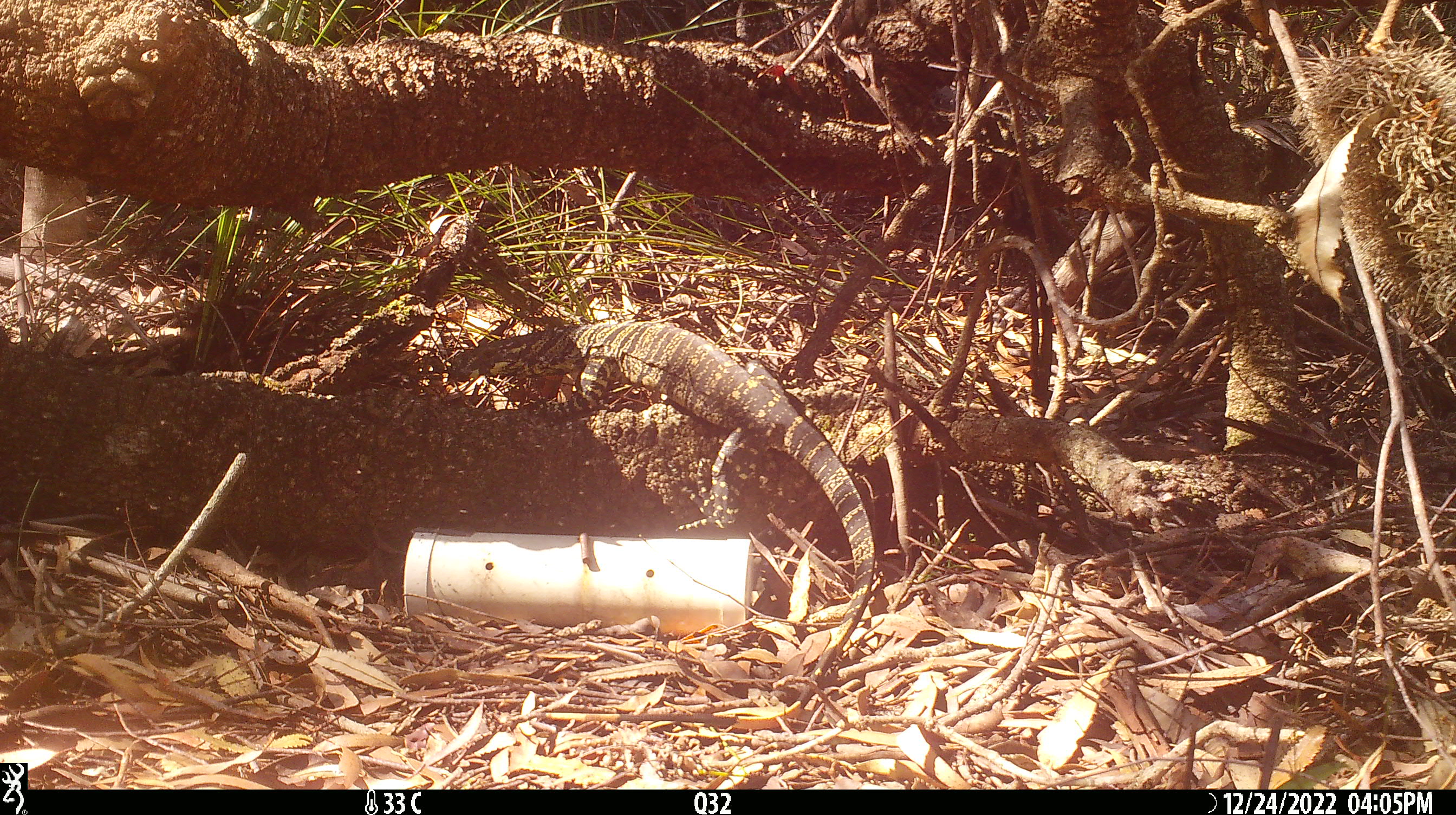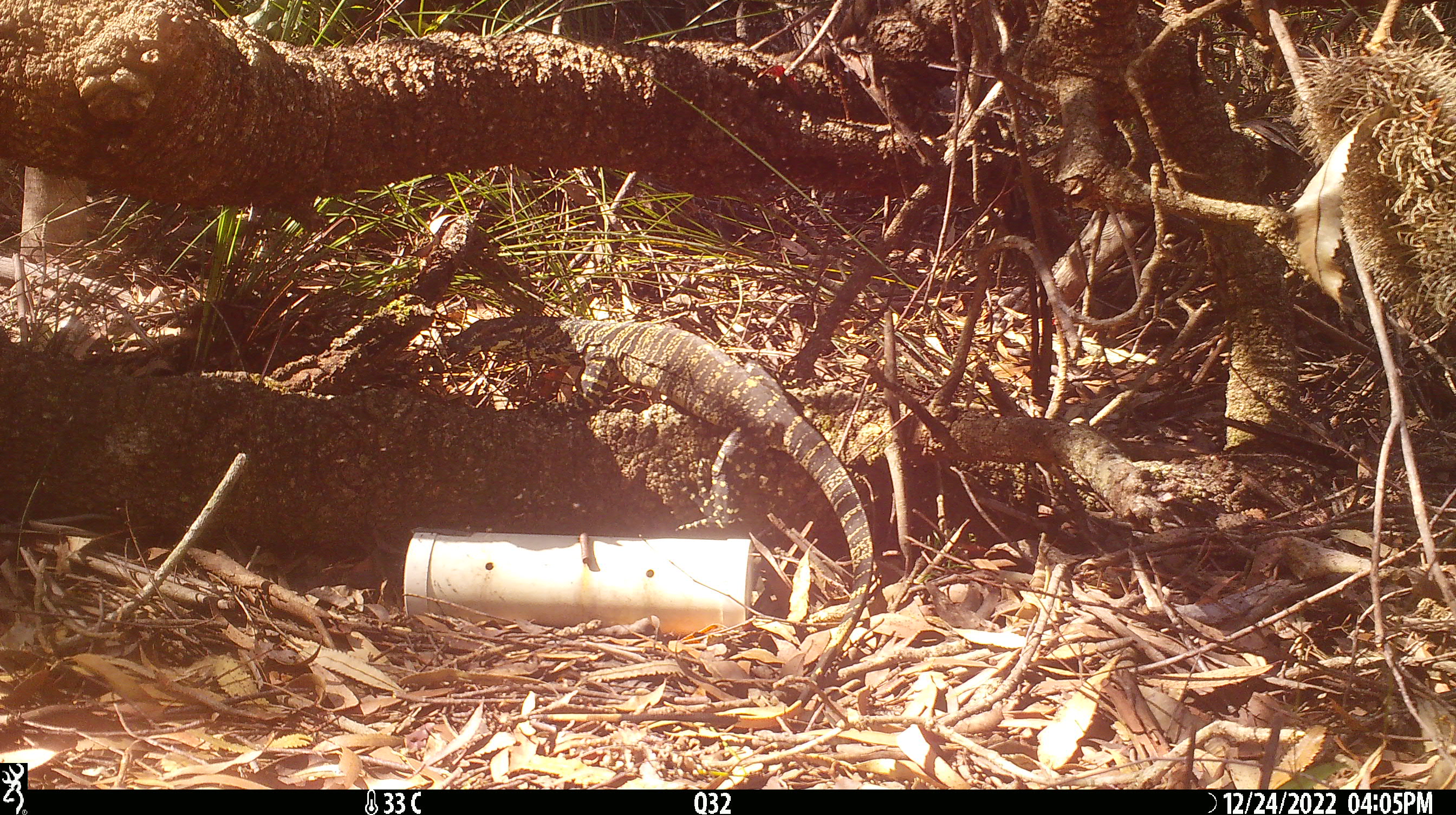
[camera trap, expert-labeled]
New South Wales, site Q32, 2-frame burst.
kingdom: Animalia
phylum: Chordata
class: Reptilia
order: Squamata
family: Varanidae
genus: Varanus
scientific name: Varanus varius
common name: lace monitor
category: goanna